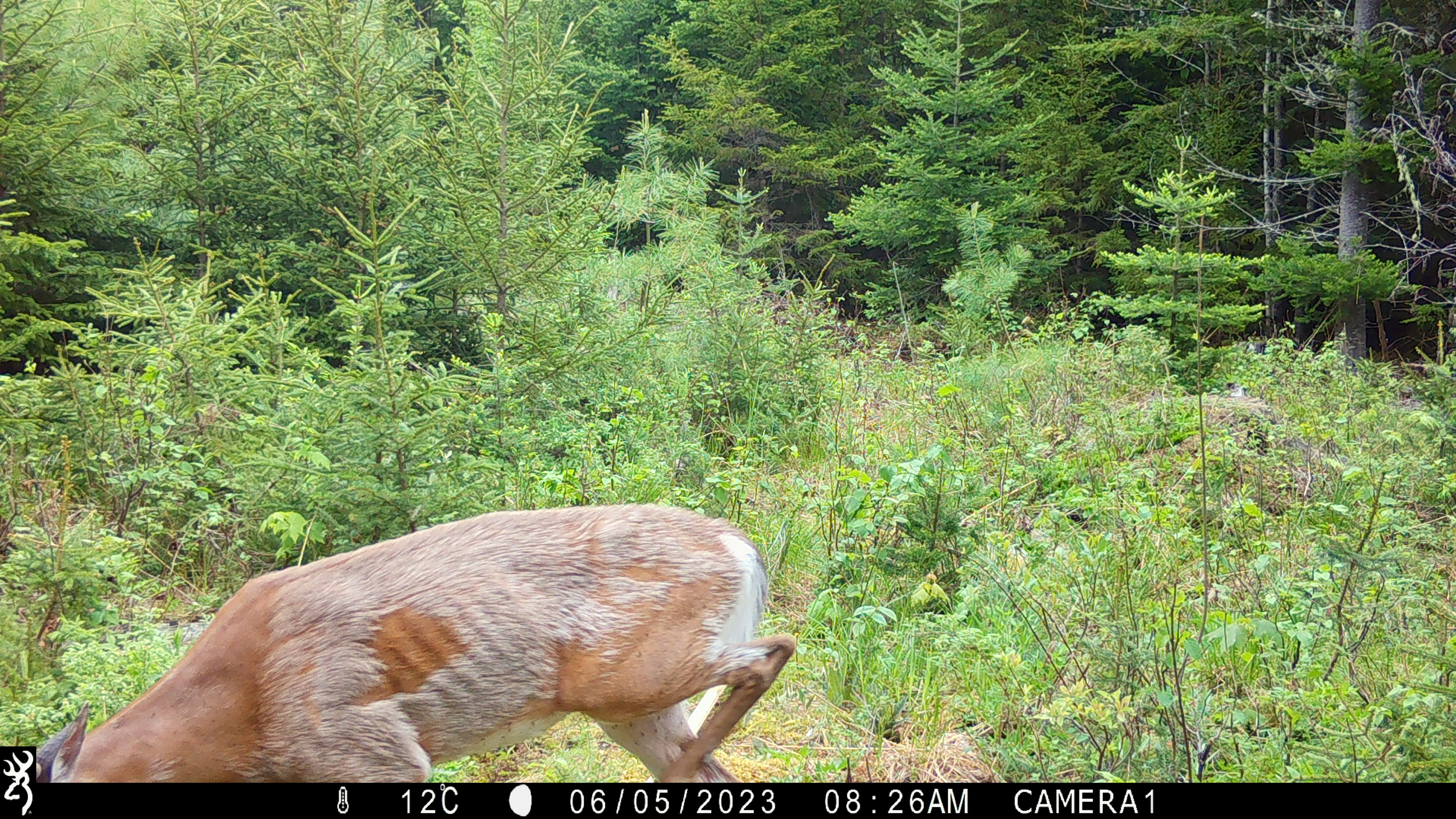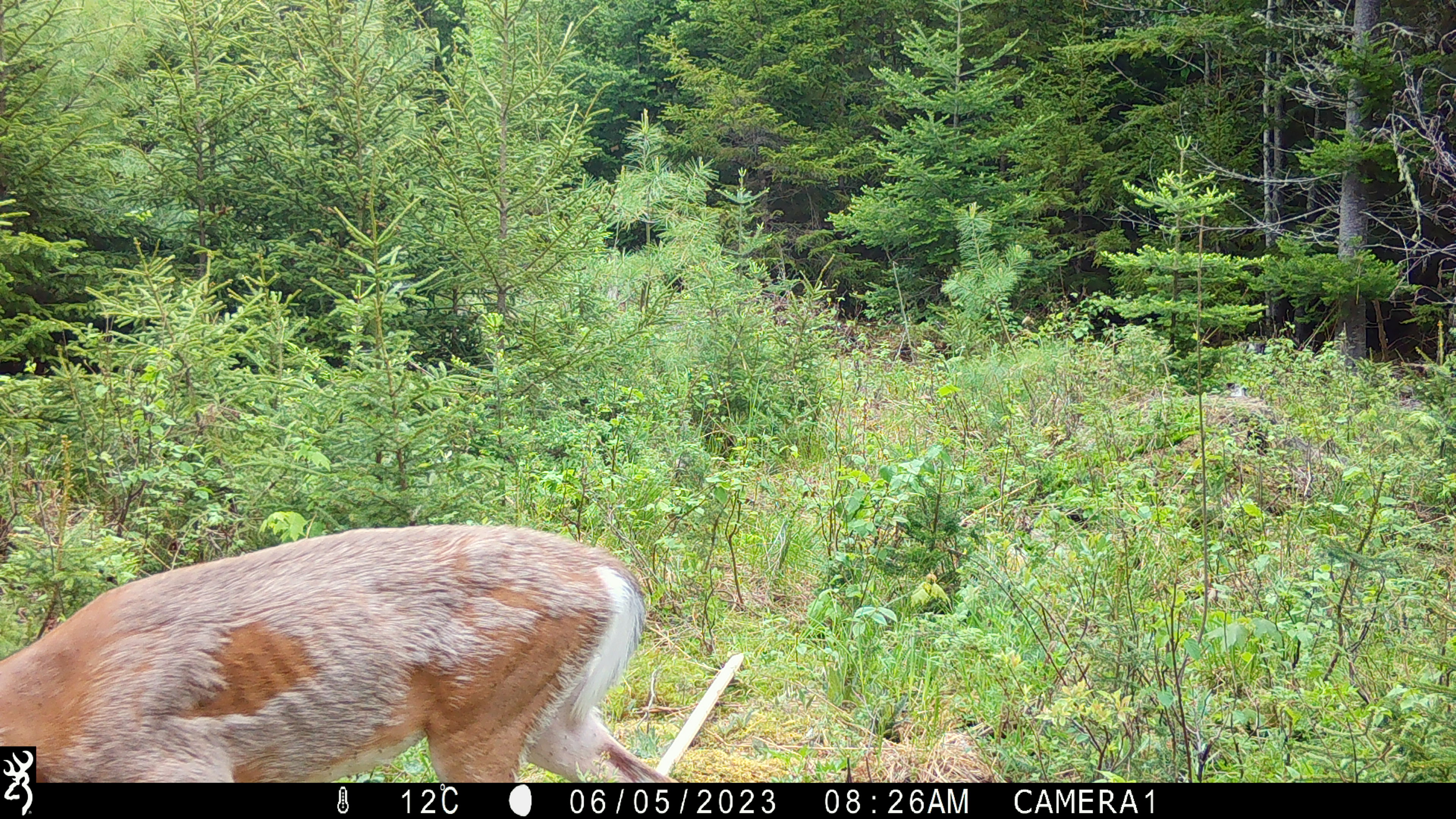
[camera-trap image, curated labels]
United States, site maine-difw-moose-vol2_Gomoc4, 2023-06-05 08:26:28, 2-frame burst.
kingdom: Animalia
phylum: Chordata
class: Mammalia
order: Artiodactyla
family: Cervidae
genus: Odocoileus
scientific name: Odocoileus virginianus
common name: white-tailed deer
White-tailed deer (Odocoileus virginianus).